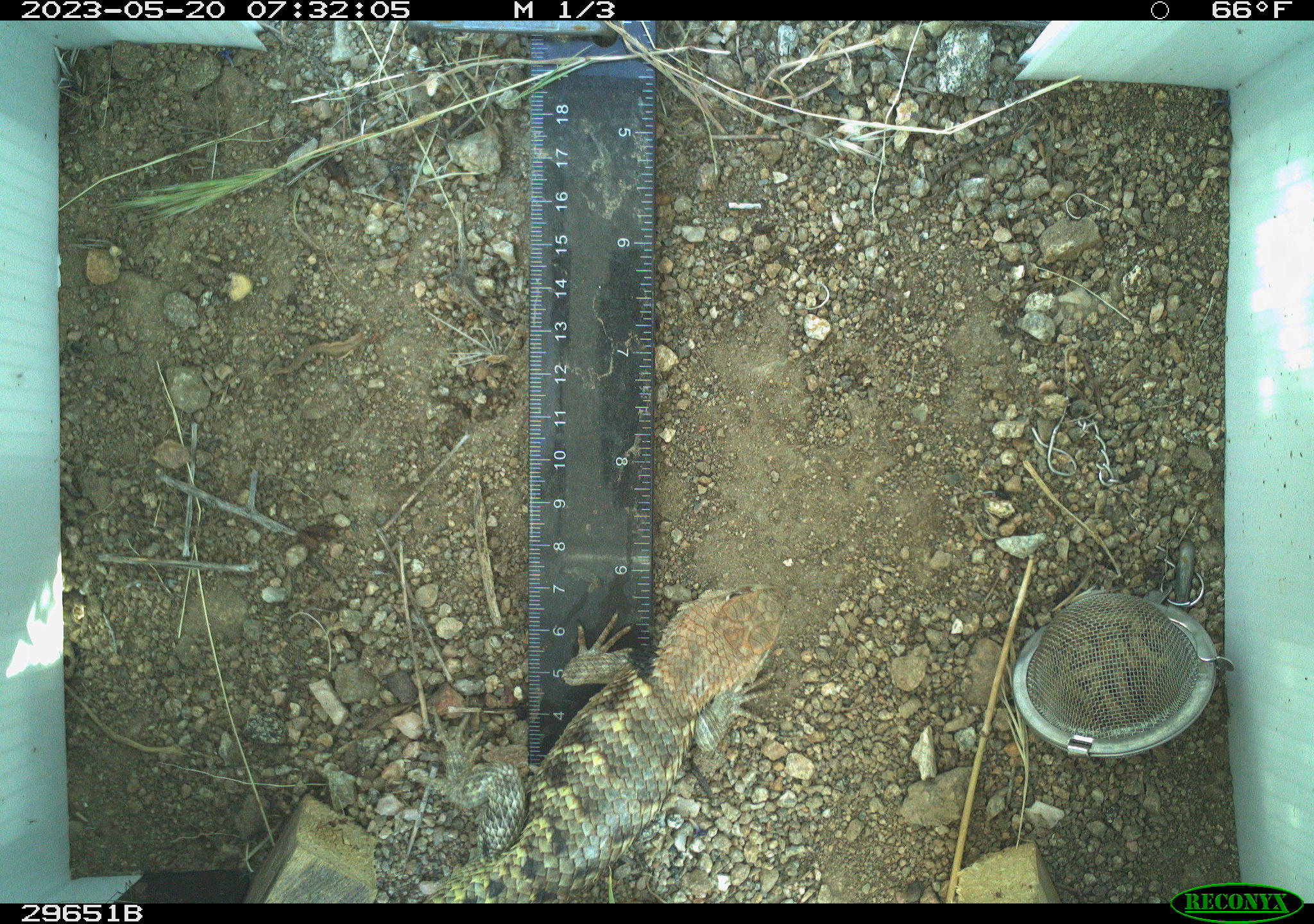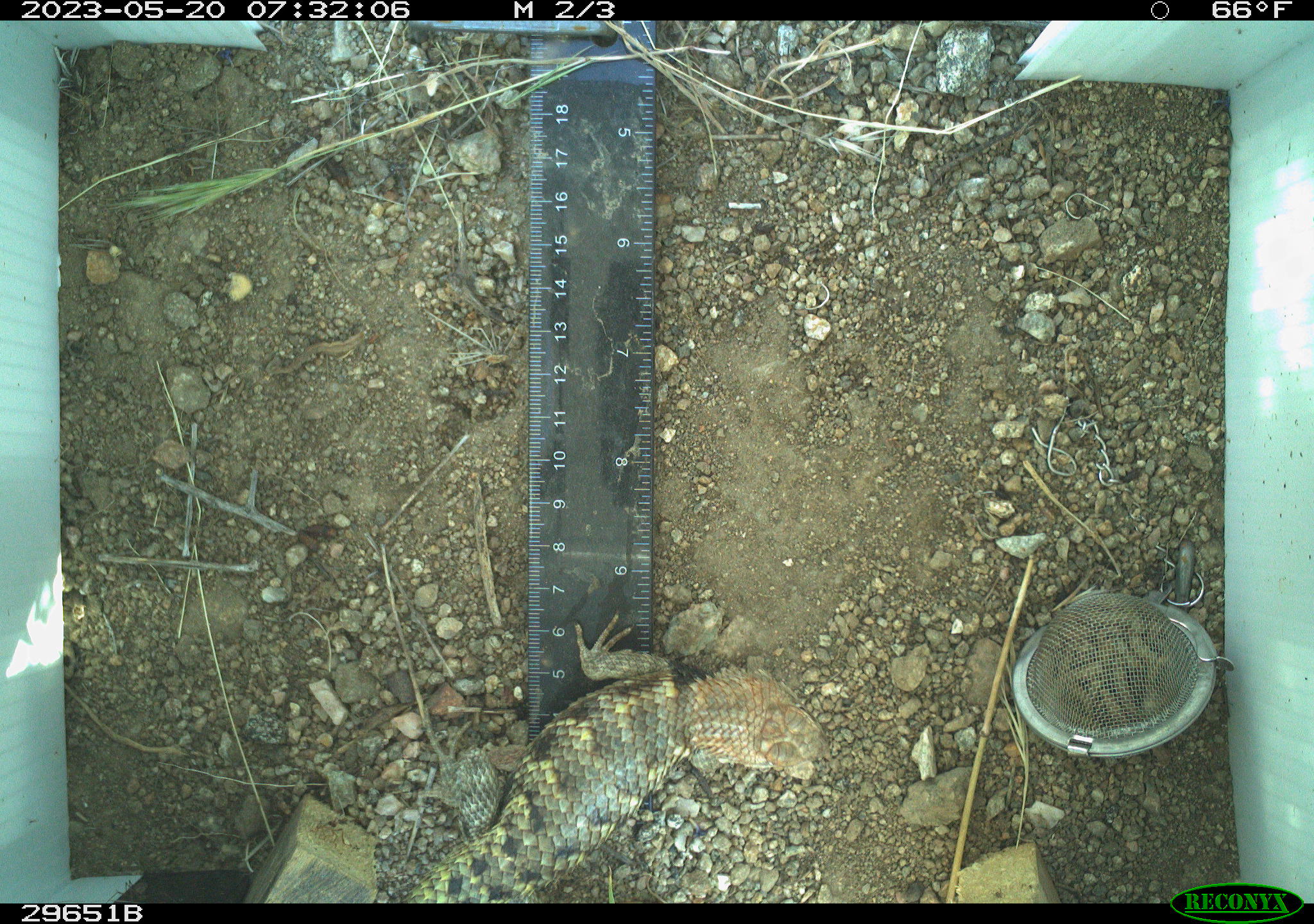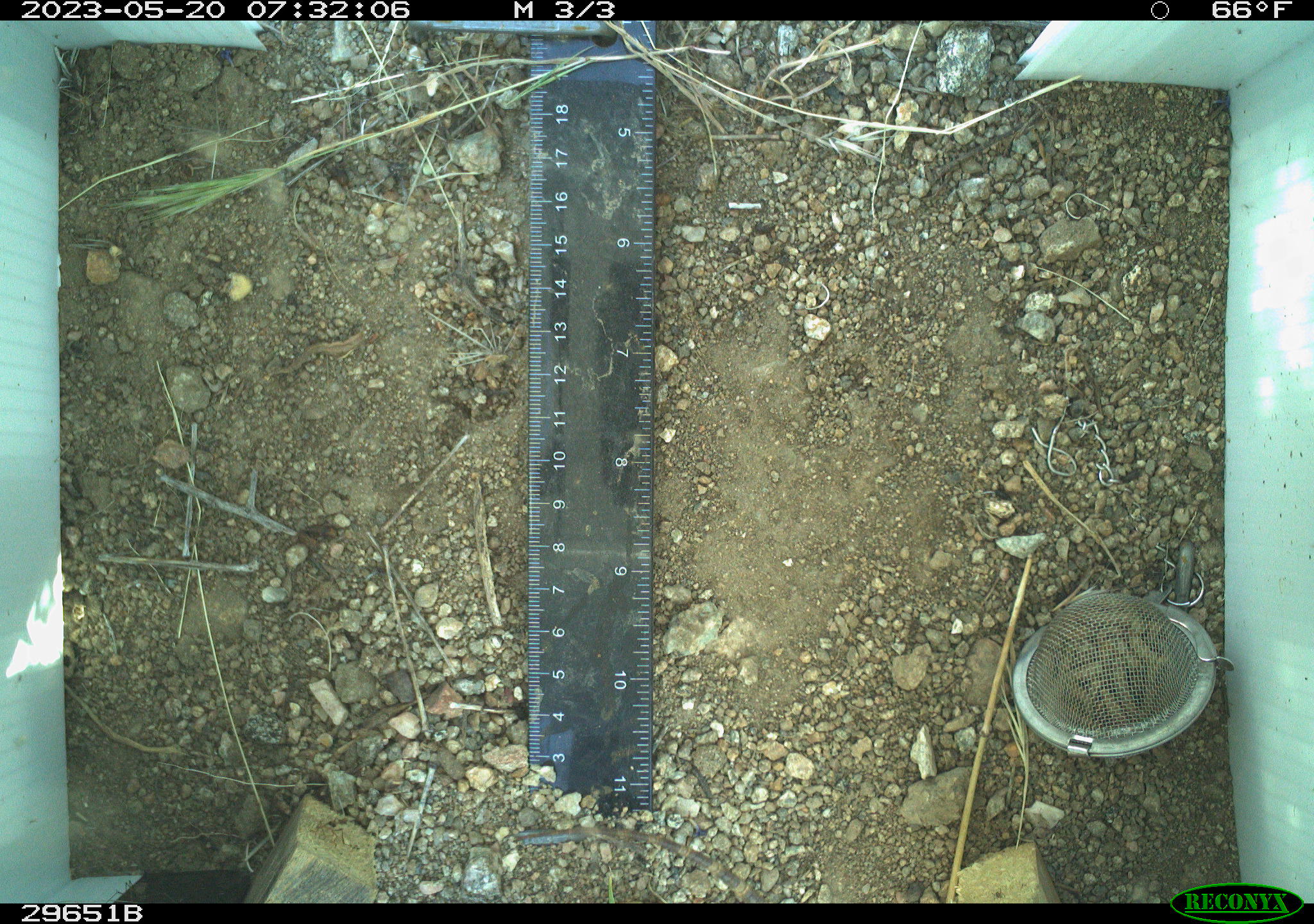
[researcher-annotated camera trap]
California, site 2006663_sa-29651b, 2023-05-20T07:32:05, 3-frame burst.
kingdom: Animalia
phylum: Chordata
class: Reptilia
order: Squamata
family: Phrynosomatidae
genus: Sceloporus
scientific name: Sceloporus uniformis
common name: yellow-backed spiny lizard